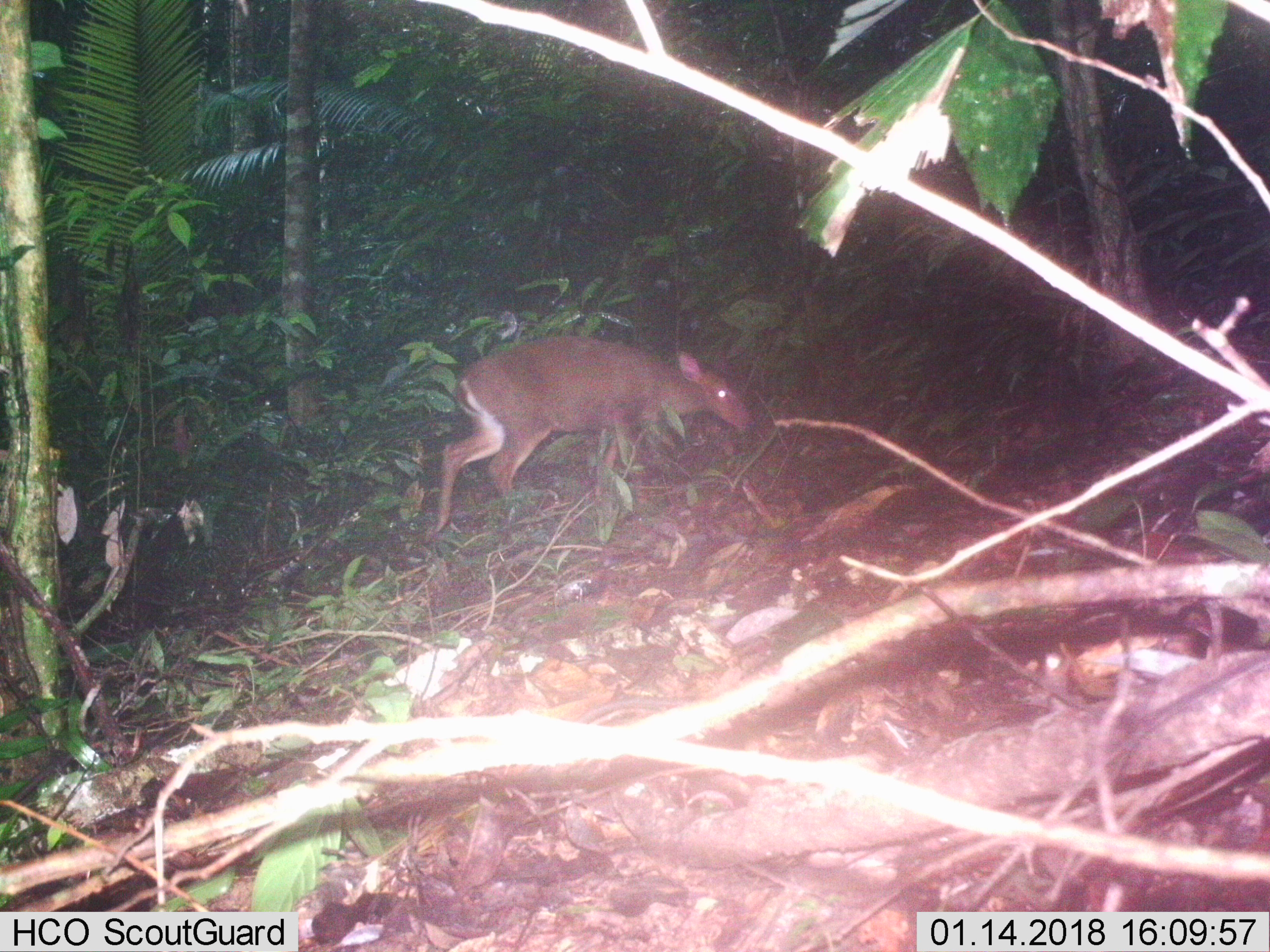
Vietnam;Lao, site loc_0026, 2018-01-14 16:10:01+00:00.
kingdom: Animalia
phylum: Chordata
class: Mammalia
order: Artiodactyla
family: Cervidae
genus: Muntiacus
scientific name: Muntiacus vuquangensis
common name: large-antlered muntjac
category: large antlered muntjac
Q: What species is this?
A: Large antlered muntjac (large-antlered muntjac) (Muntiacus vuquangensis).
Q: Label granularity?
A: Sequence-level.